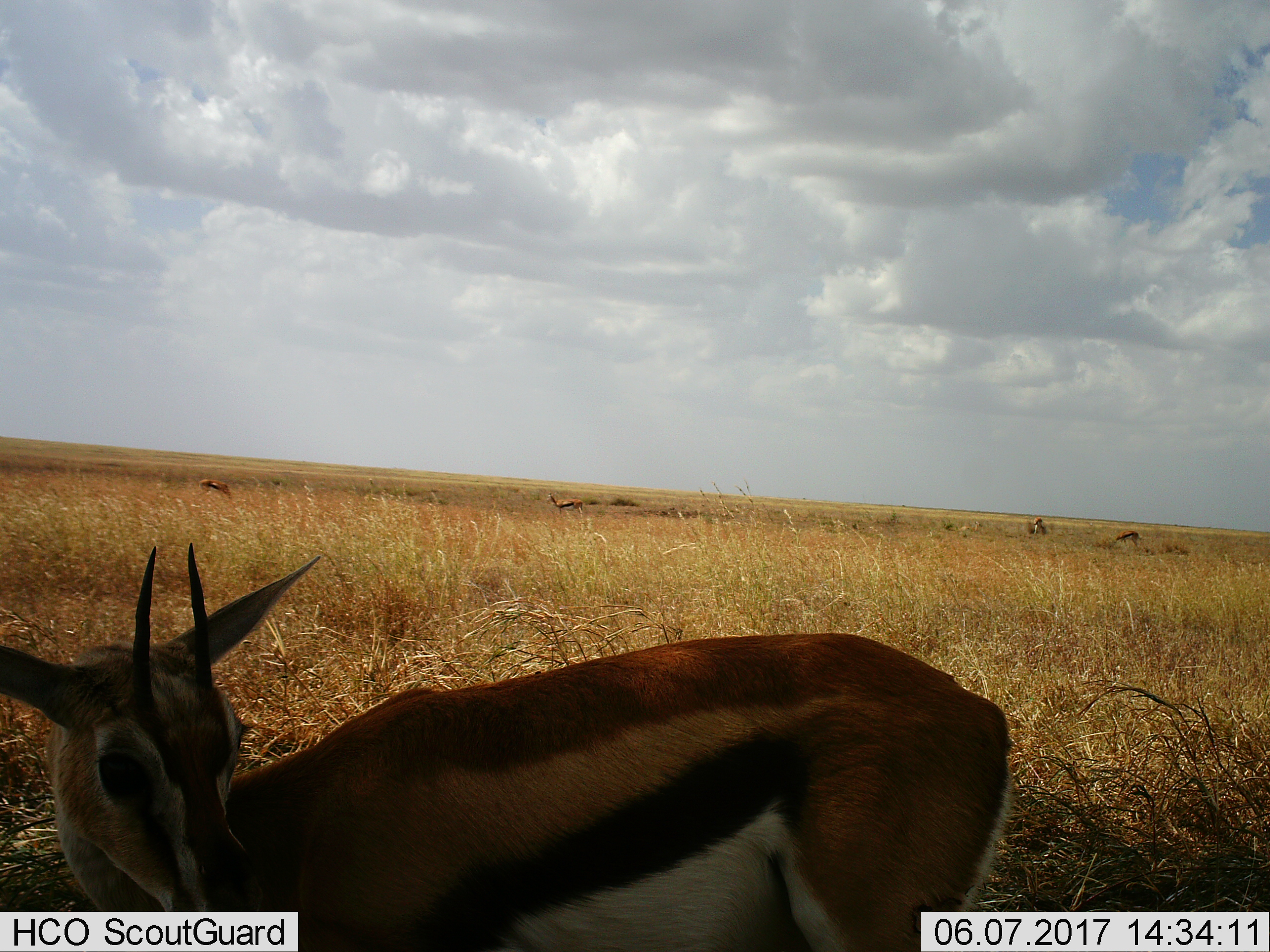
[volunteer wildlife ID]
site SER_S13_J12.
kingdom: Animalia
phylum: Chordata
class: Mammalia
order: Artiodactyla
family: Bovidae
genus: Eudorcas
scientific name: Eudorcas thomsonii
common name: thomson's gazelle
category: gazellethomsons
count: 5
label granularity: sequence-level